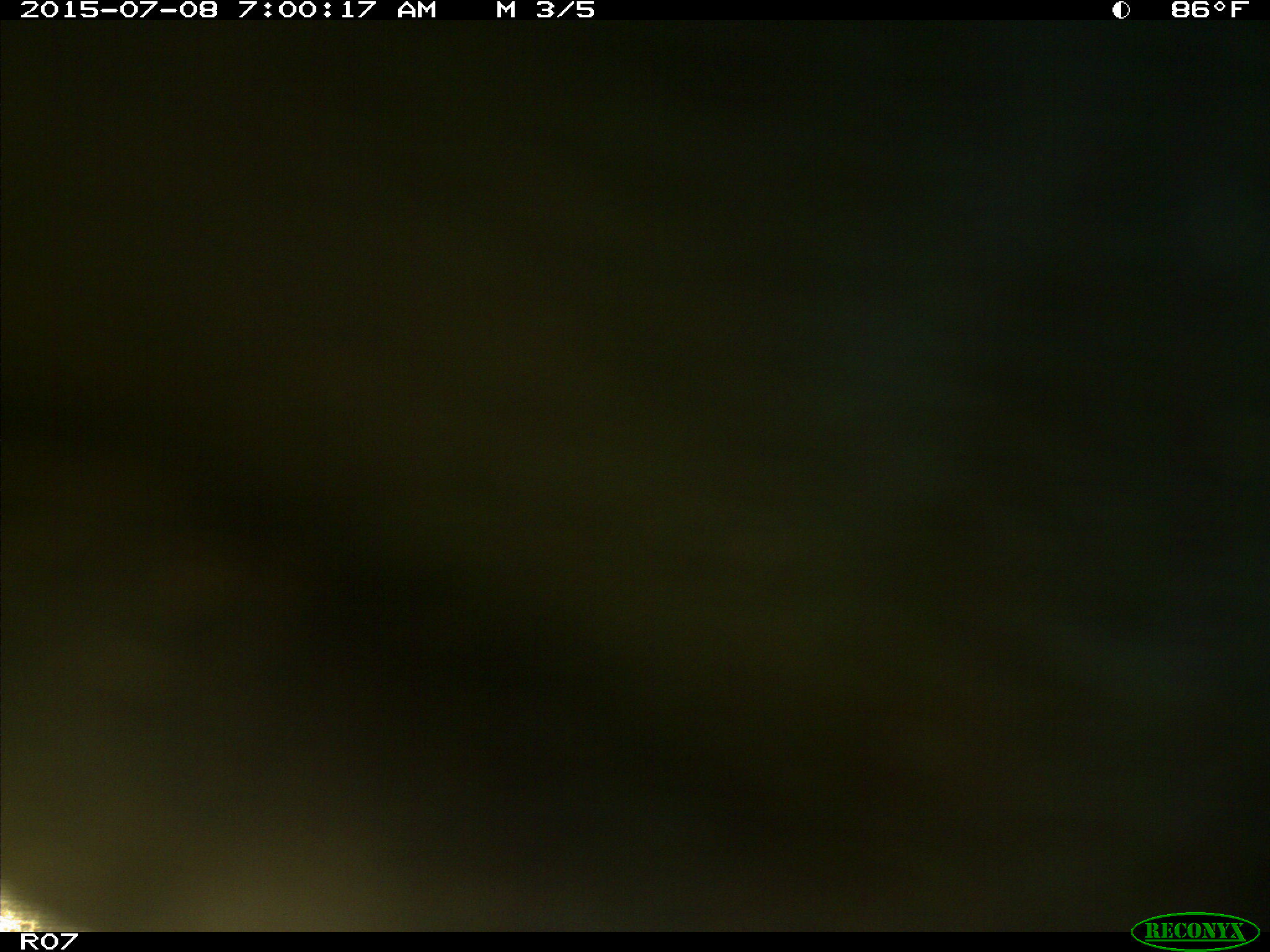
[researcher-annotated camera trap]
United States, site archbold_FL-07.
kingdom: Animalia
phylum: Chordata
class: Mammalia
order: Artiodactyla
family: Bovidae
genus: Bos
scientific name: Bos taurus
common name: domestic cow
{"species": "Bos taurus (domestic cow)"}